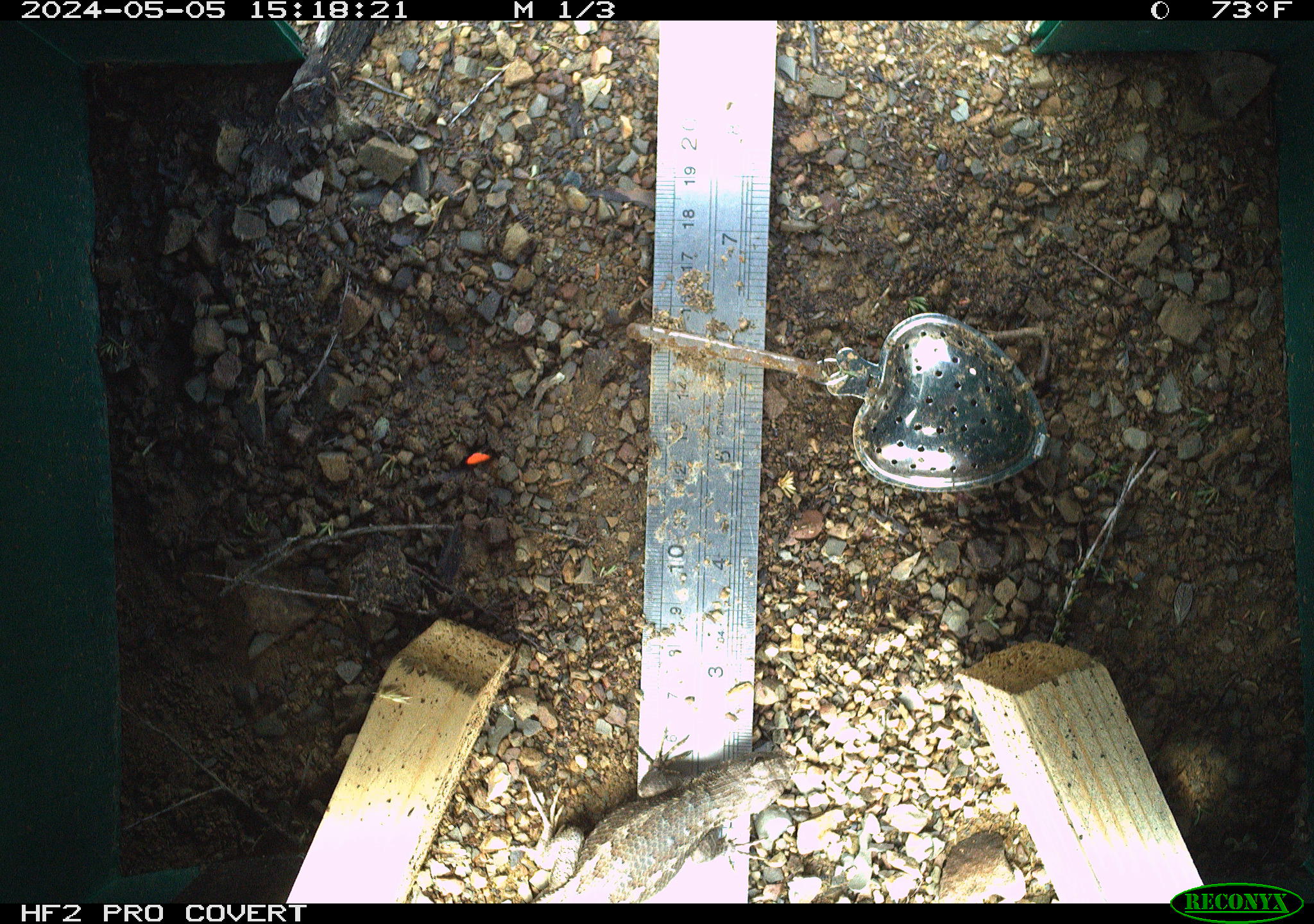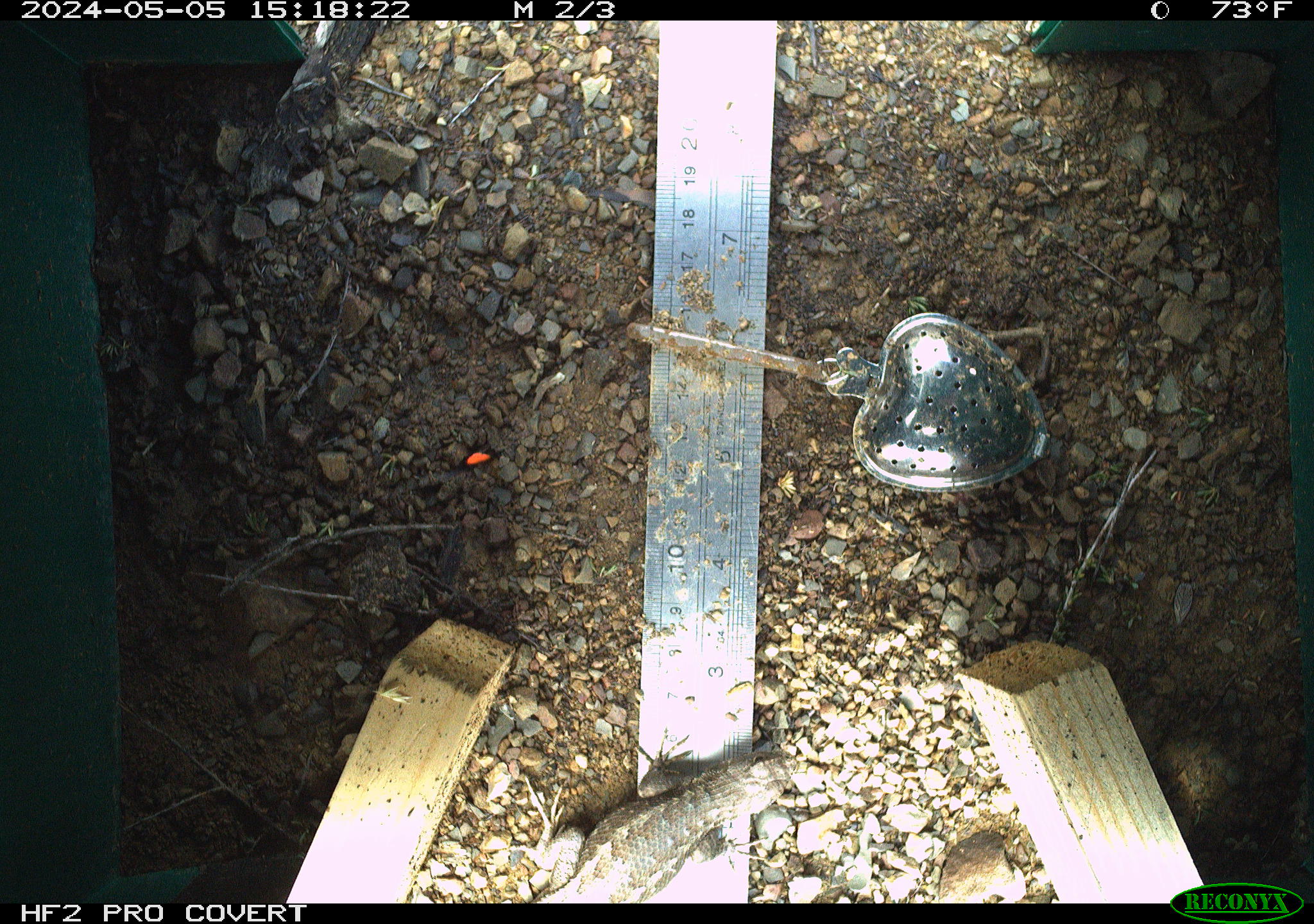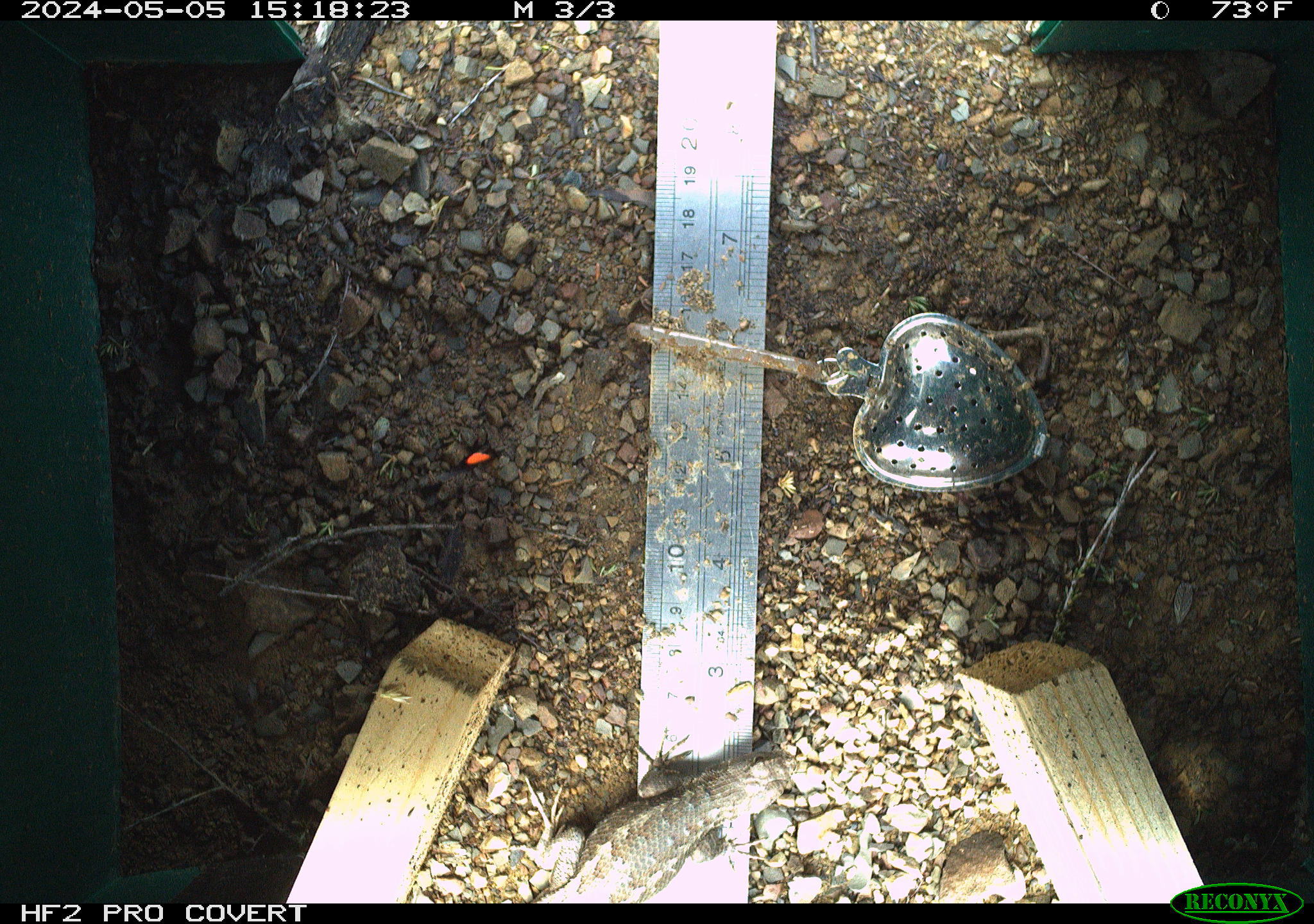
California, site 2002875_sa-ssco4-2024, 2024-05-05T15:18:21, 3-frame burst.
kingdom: Animalia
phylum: Chordata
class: Reptilia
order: Squamata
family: Phrynosomatidae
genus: Sceloporus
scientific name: Sceloporus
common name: spiny lizards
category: sceloporus species